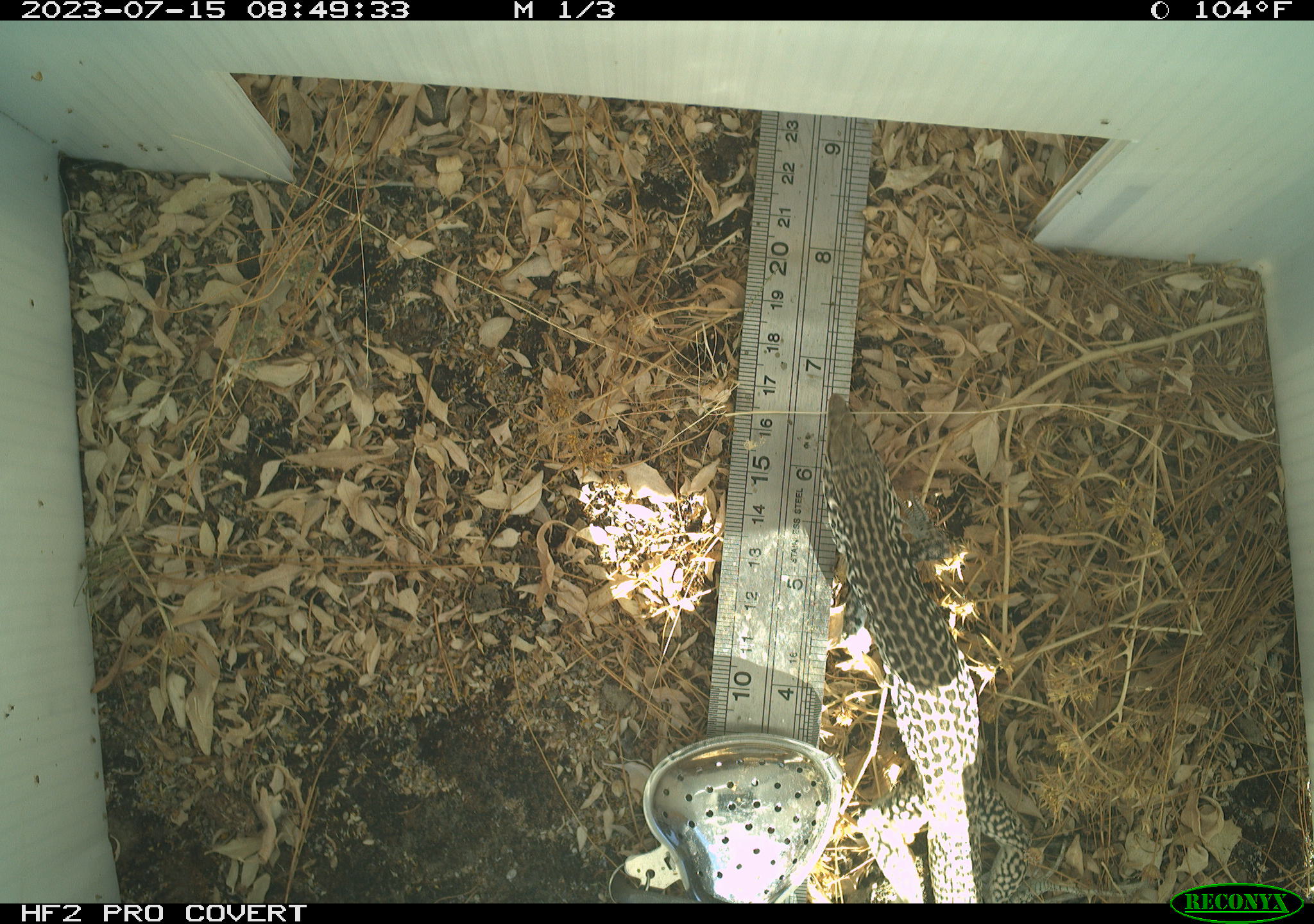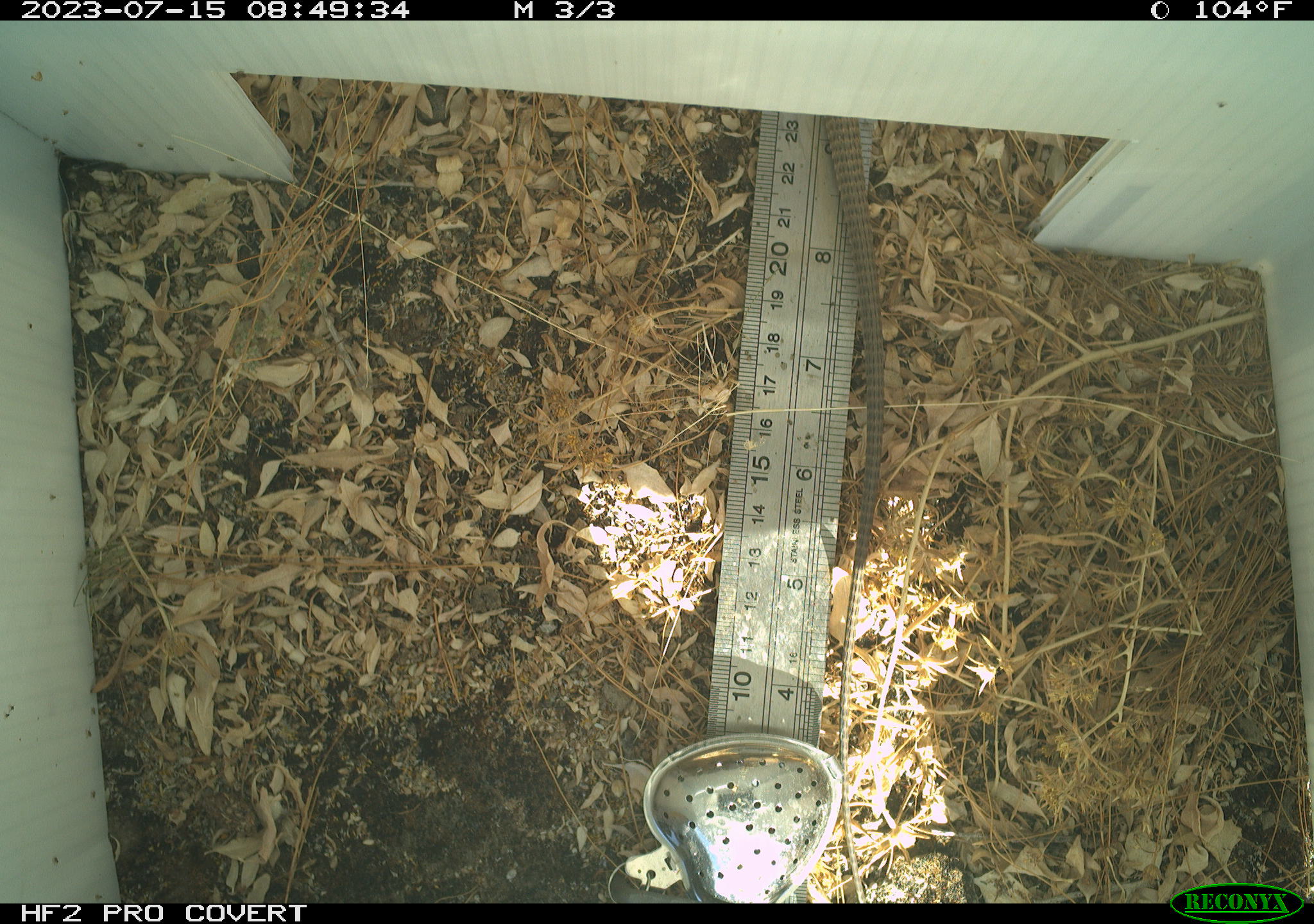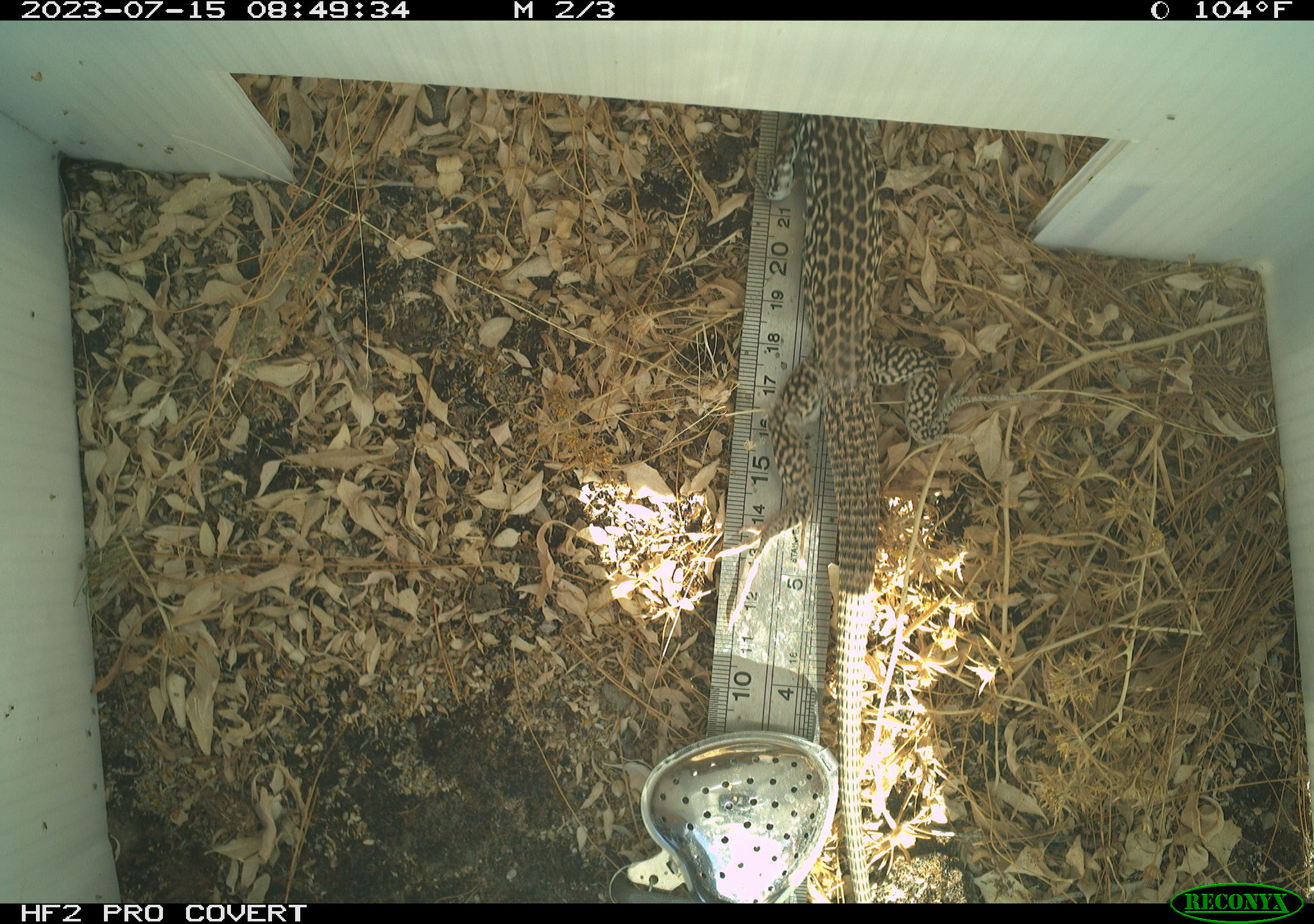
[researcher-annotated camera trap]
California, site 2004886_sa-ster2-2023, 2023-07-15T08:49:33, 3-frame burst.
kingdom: Animalia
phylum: Chordata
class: Reptilia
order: Squamata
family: Teiidae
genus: Aspidoscelis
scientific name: Aspidoscelis tigris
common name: western whiptail